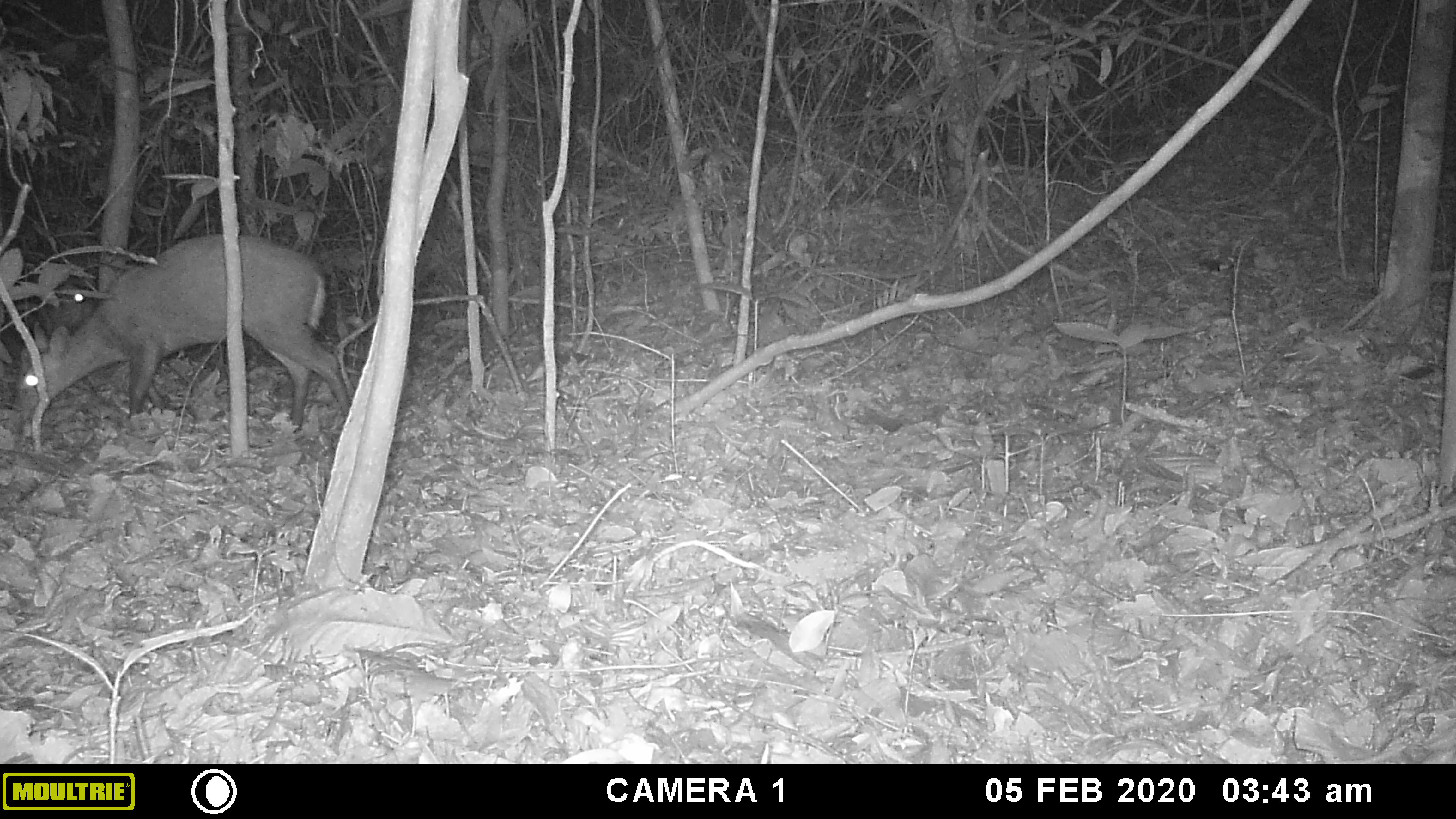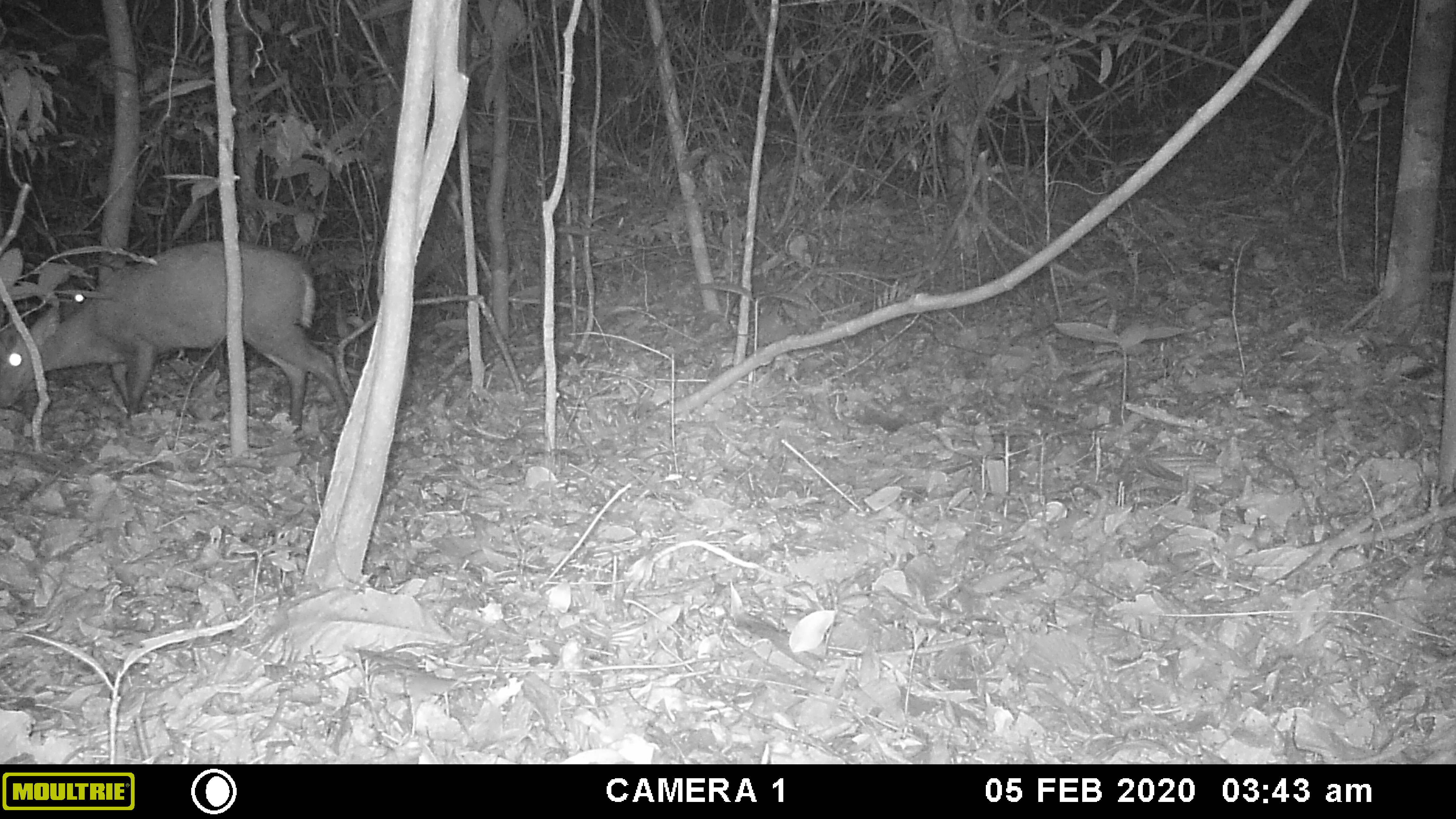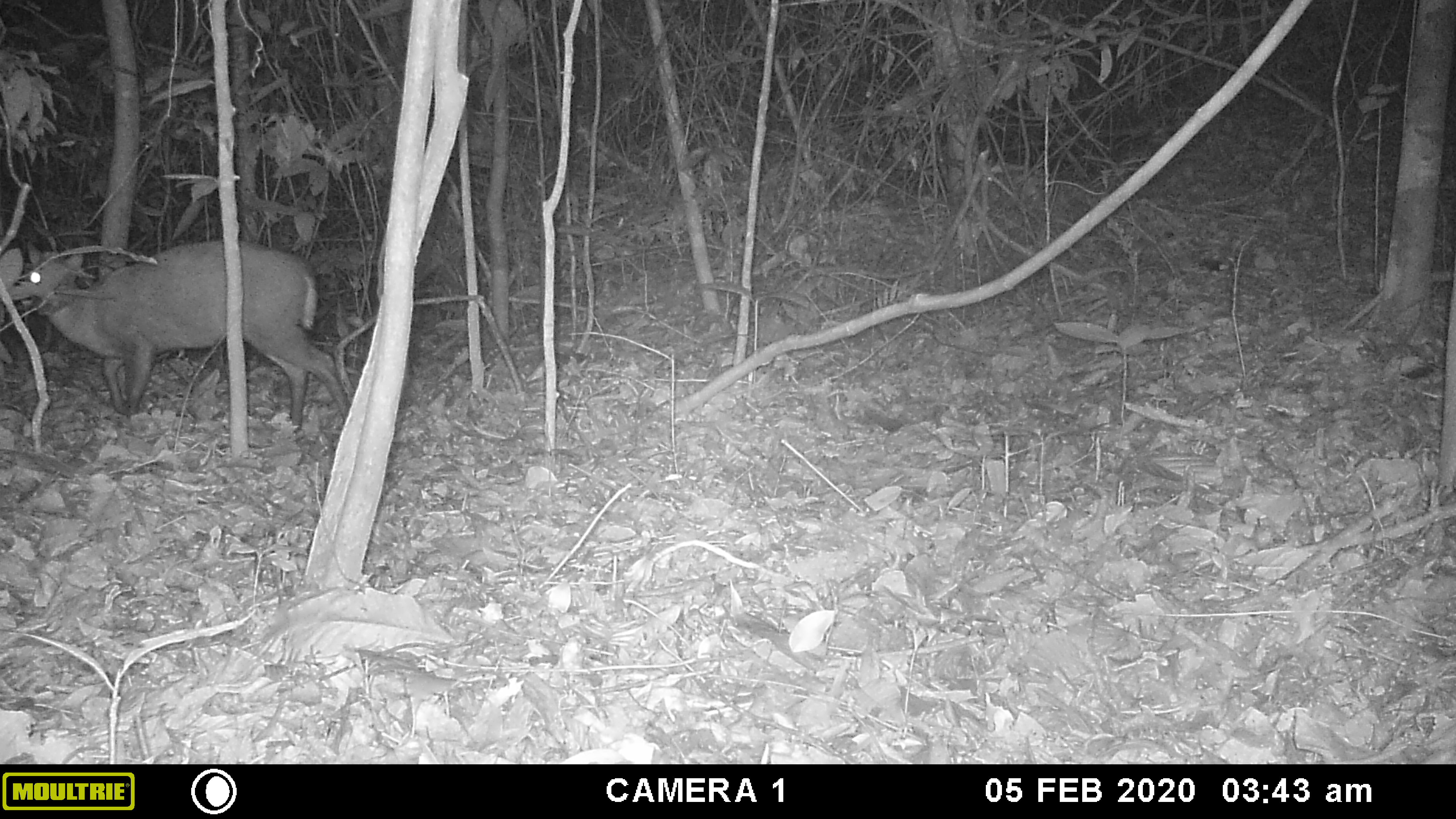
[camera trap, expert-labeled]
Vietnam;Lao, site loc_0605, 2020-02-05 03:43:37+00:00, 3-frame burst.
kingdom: Animalia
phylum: Chordata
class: Mammalia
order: Artiodactyla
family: Cervidae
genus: Muntiacus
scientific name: Muntiacus rooseveltorum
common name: roosevelt's muntjac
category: roosevelts muntjac group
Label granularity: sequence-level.